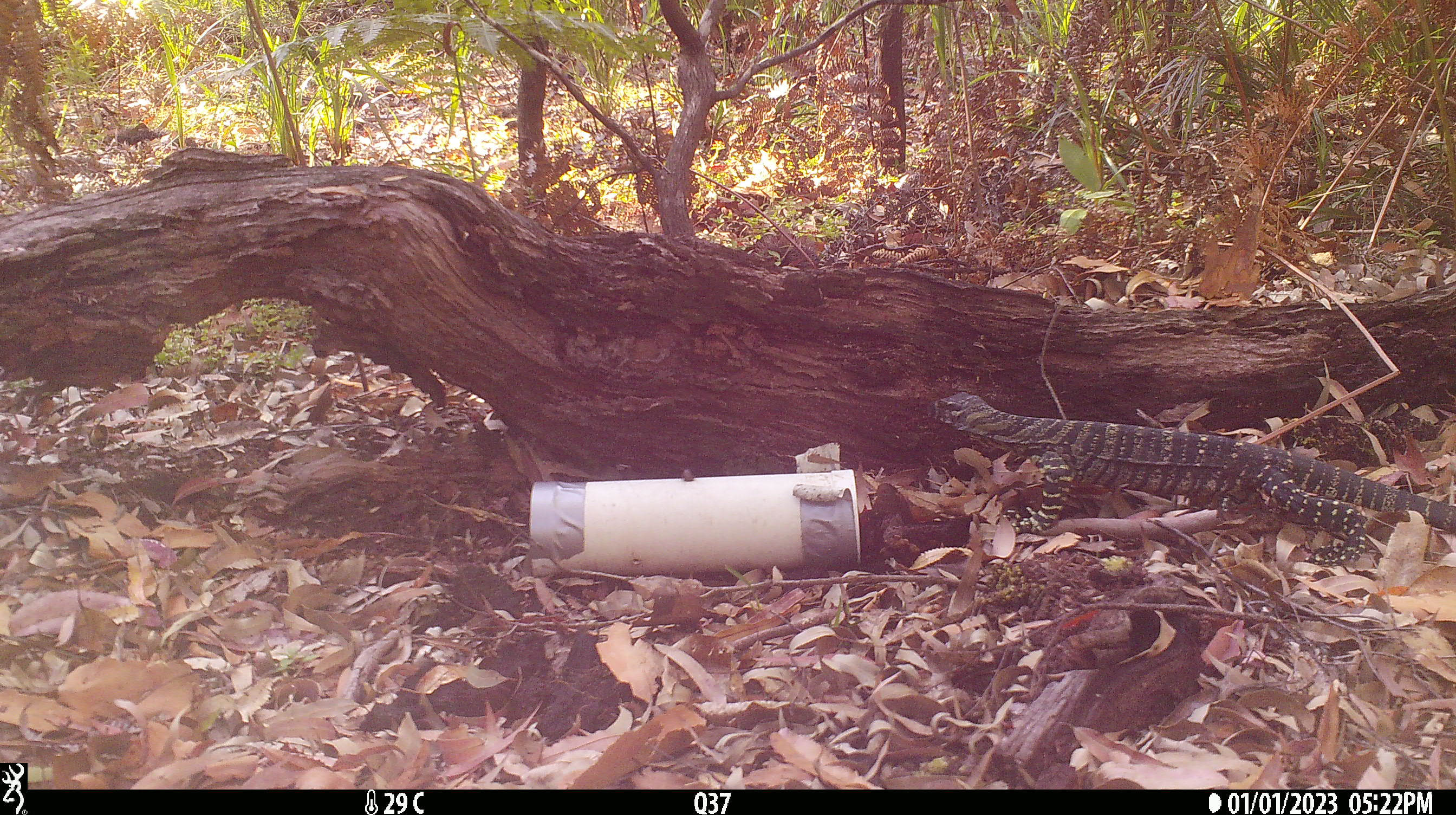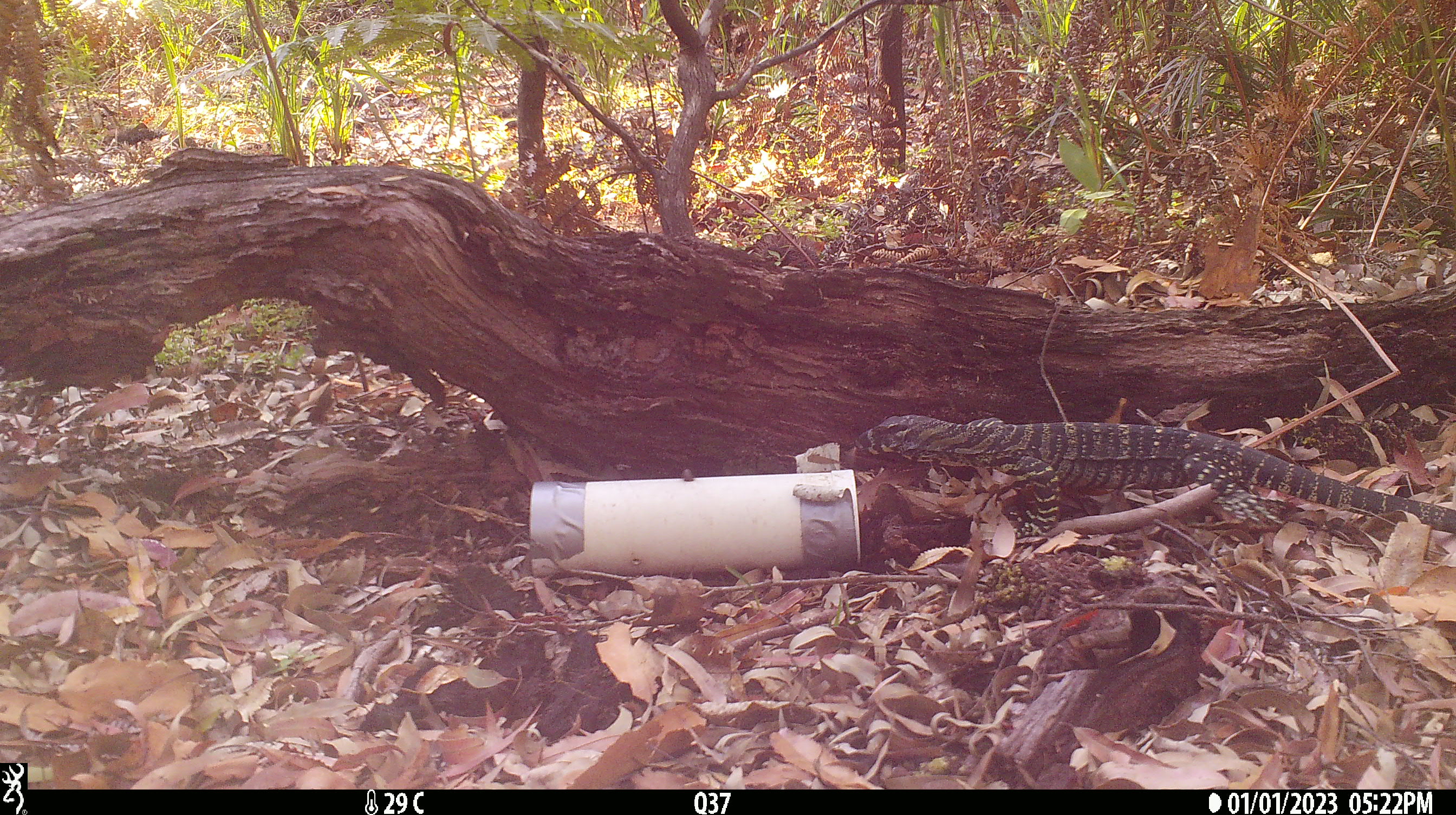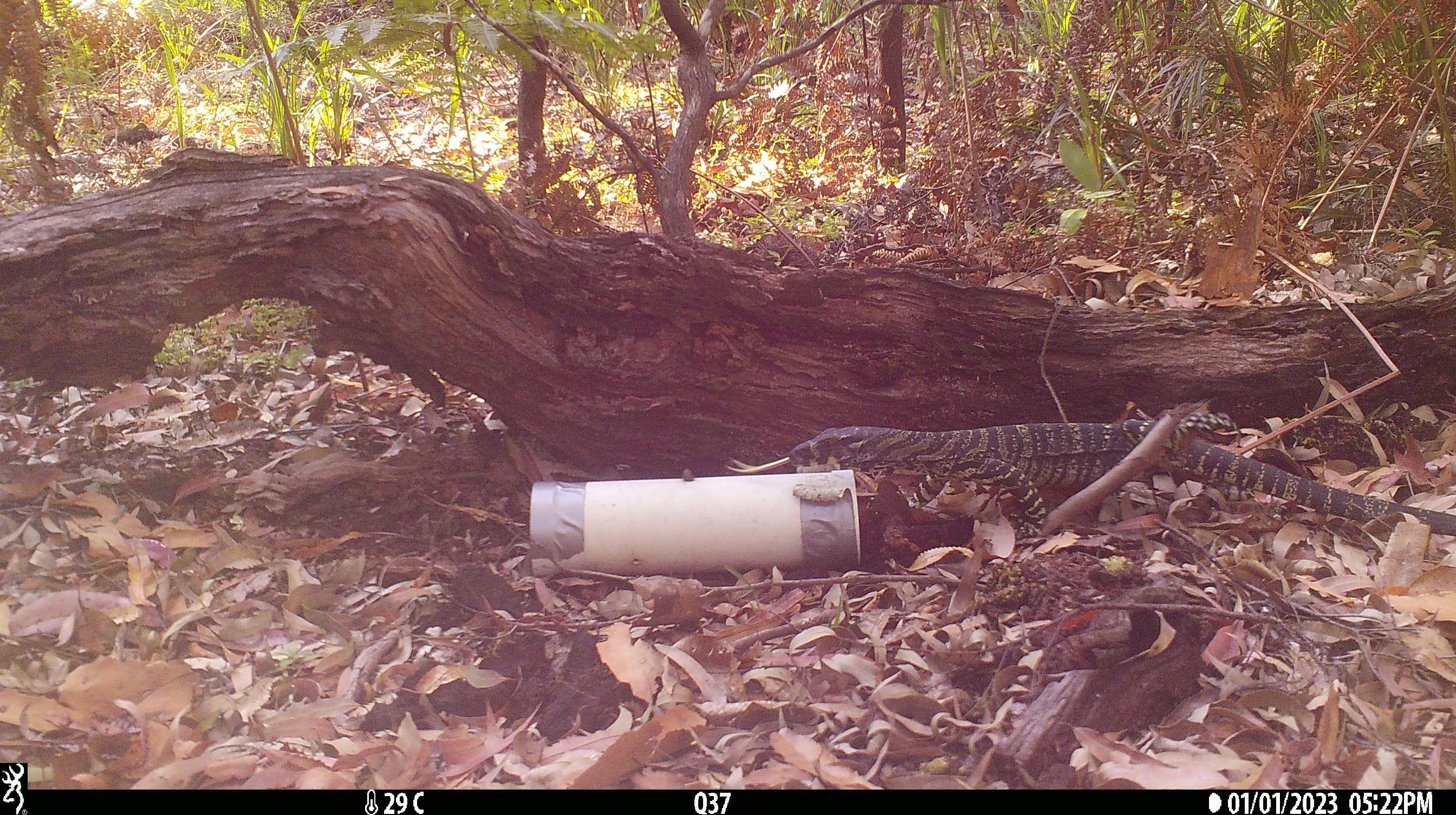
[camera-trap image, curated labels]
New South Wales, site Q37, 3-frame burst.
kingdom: Animalia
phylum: Chordata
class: Reptilia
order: Squamata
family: Varanidae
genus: Varanus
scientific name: Varanus varius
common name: lace monitor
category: goanna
Goanna (lace monitor) (Varanus varius).